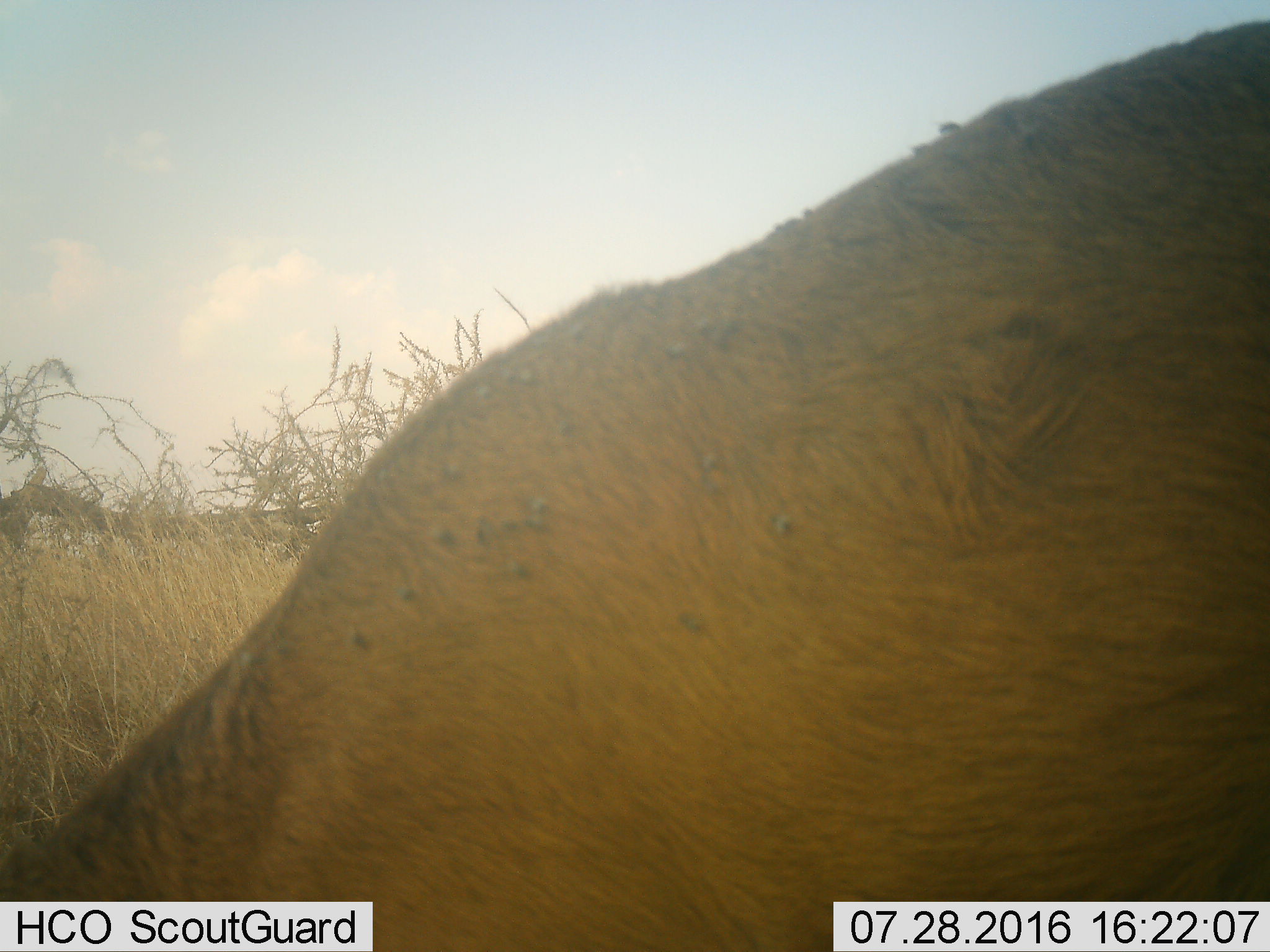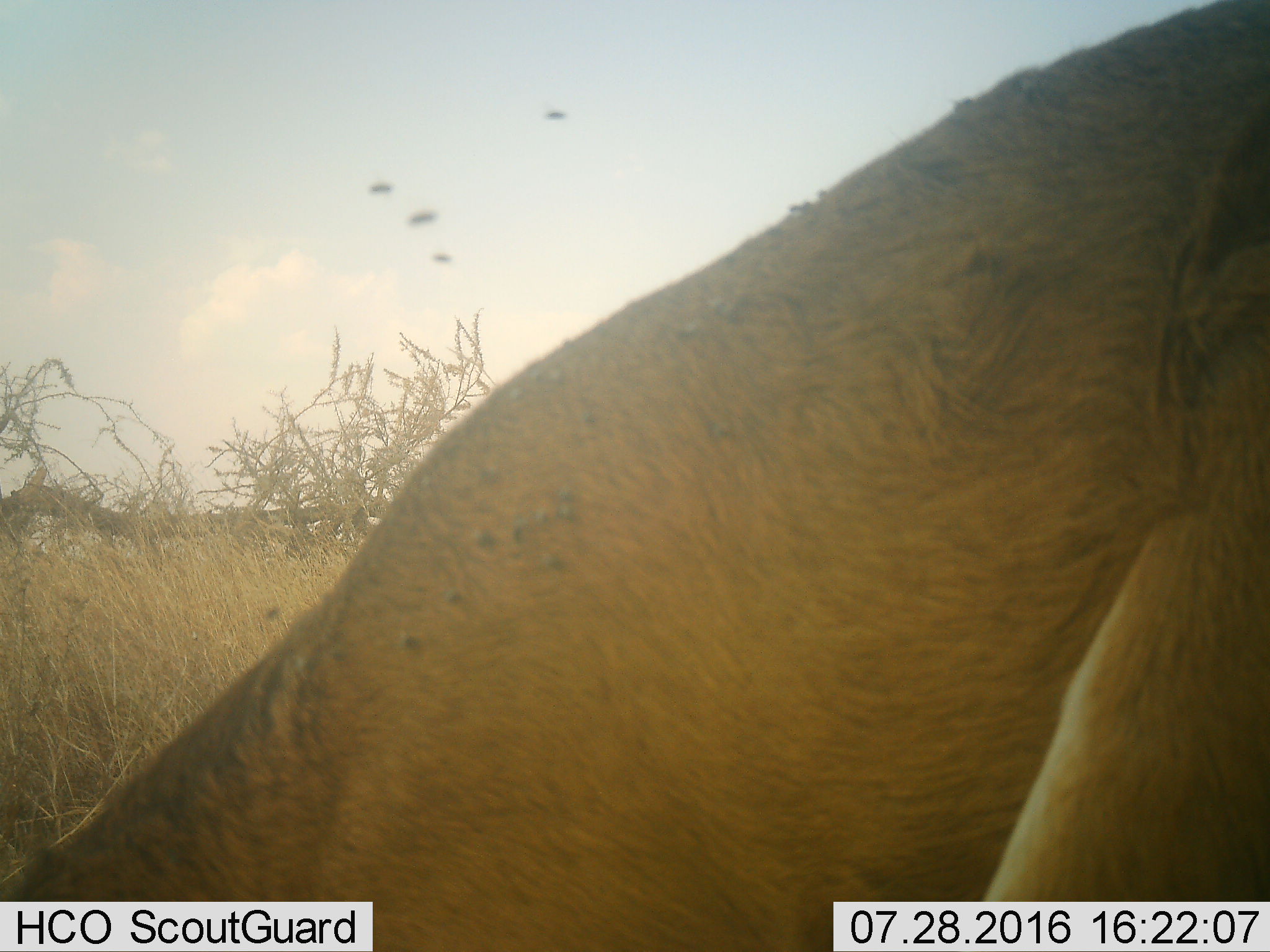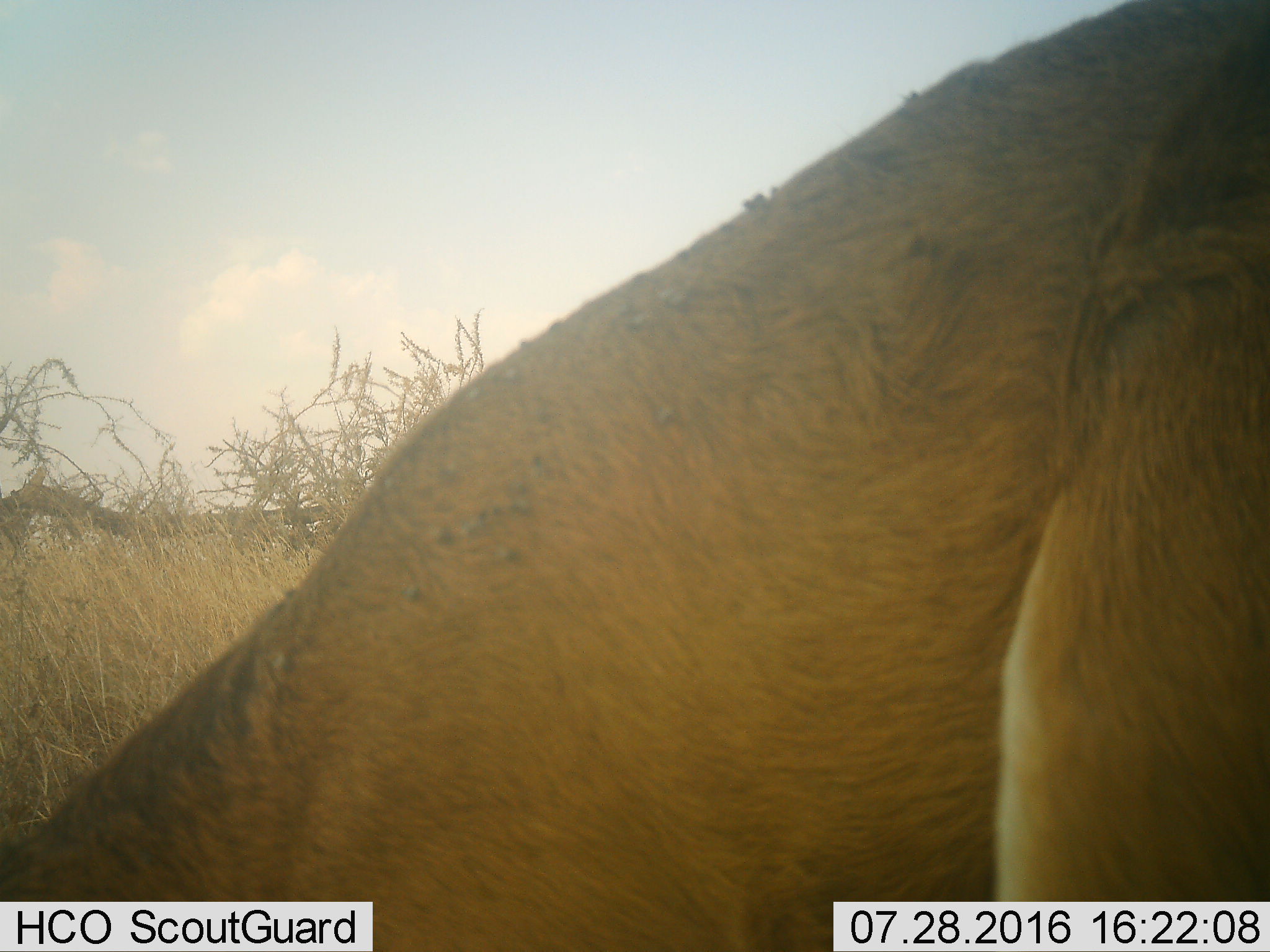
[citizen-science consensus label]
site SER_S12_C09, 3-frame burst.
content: unidentified animal